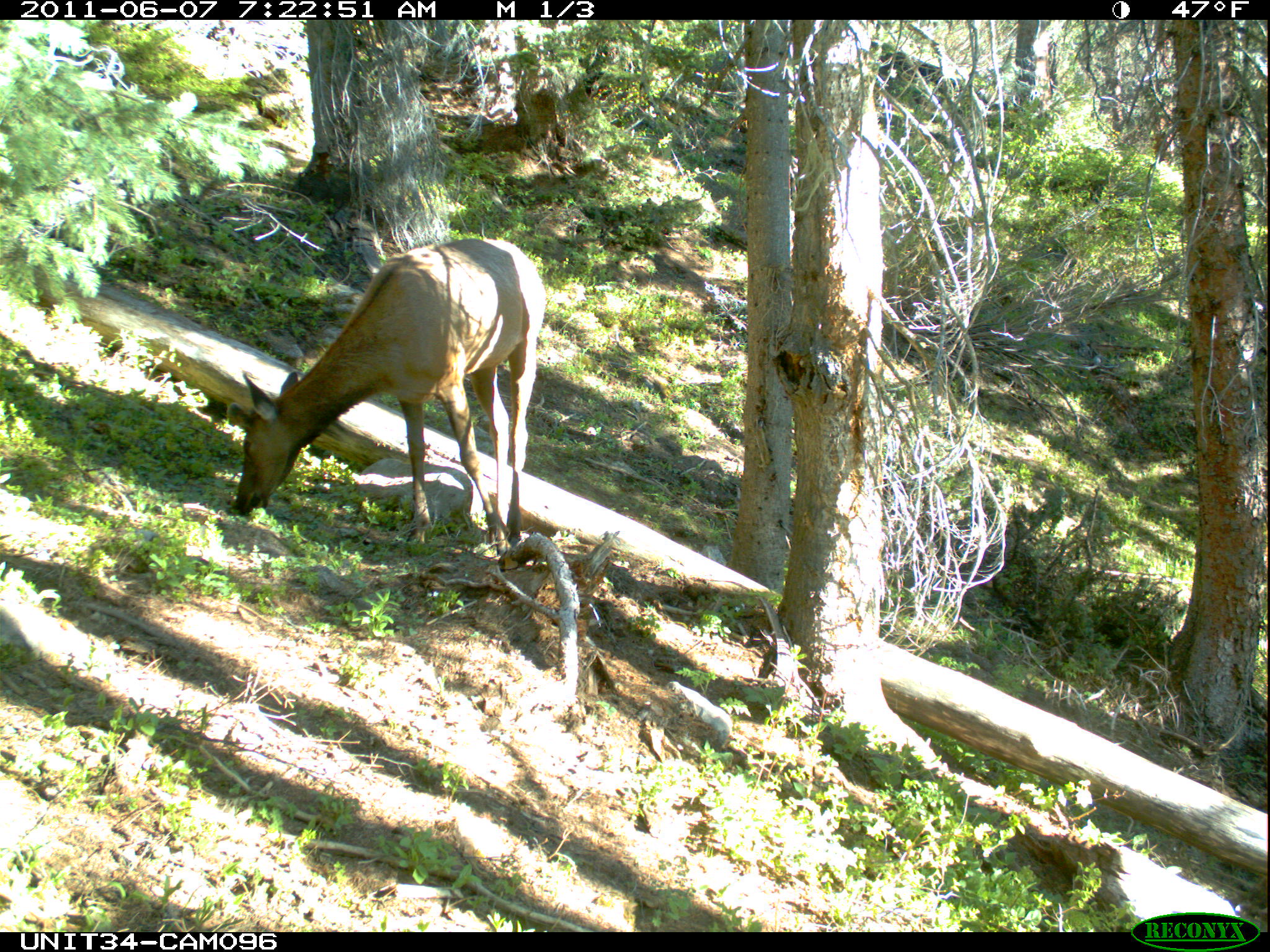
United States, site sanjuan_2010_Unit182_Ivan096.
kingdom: Animalia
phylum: Chordata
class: Mammalia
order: Artiodactyla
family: Cervidae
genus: Cervus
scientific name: Cervus elaphus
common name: red deer